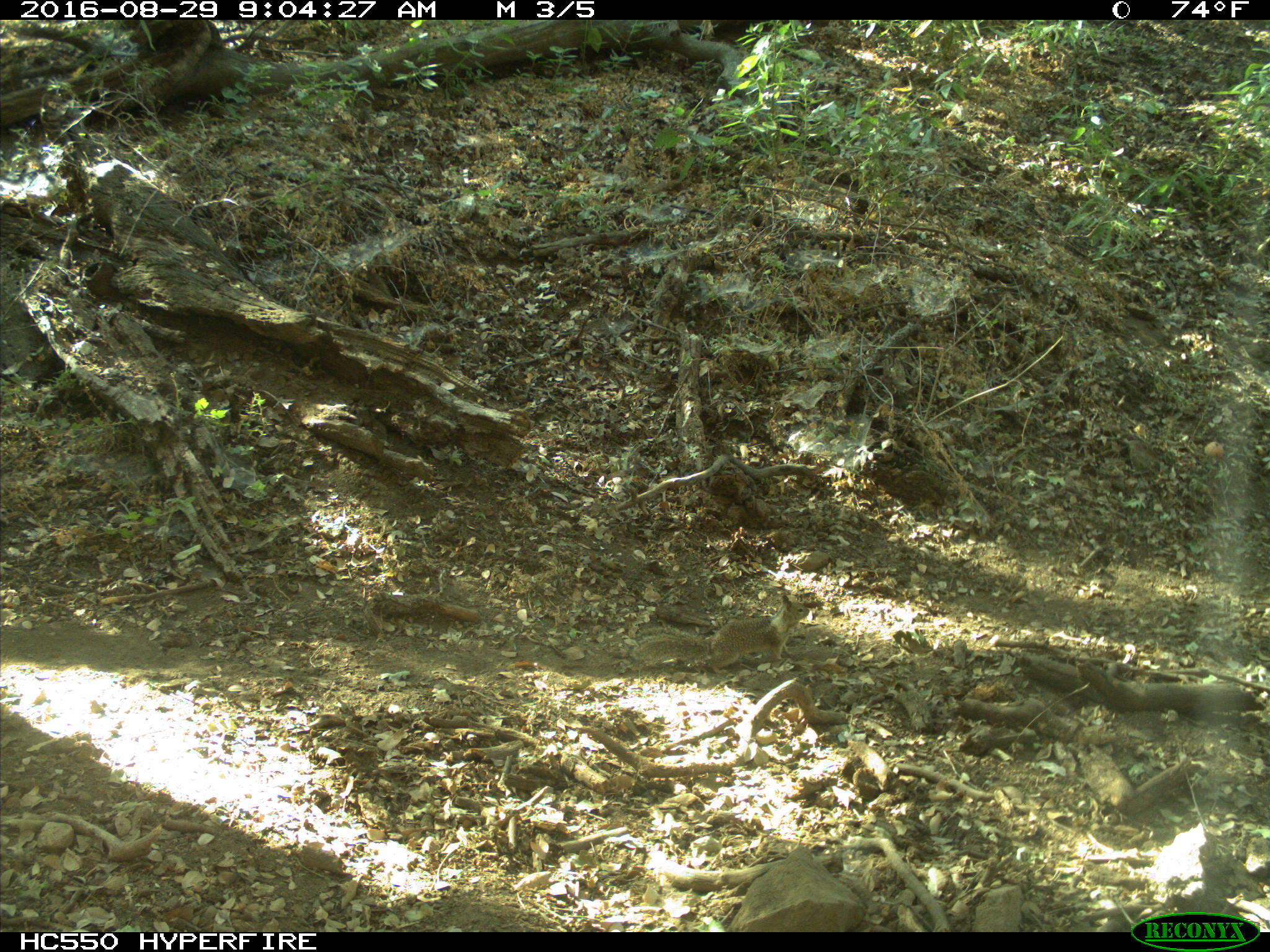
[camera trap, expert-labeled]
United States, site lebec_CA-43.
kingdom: Animalia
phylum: Chordata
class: Mammalia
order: Rodentia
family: Sciuridae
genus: Otospermophilus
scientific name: Otospermophilus beecheyi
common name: california ground squirrel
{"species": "Otospermophilus beecheyi (california ground squirrel)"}